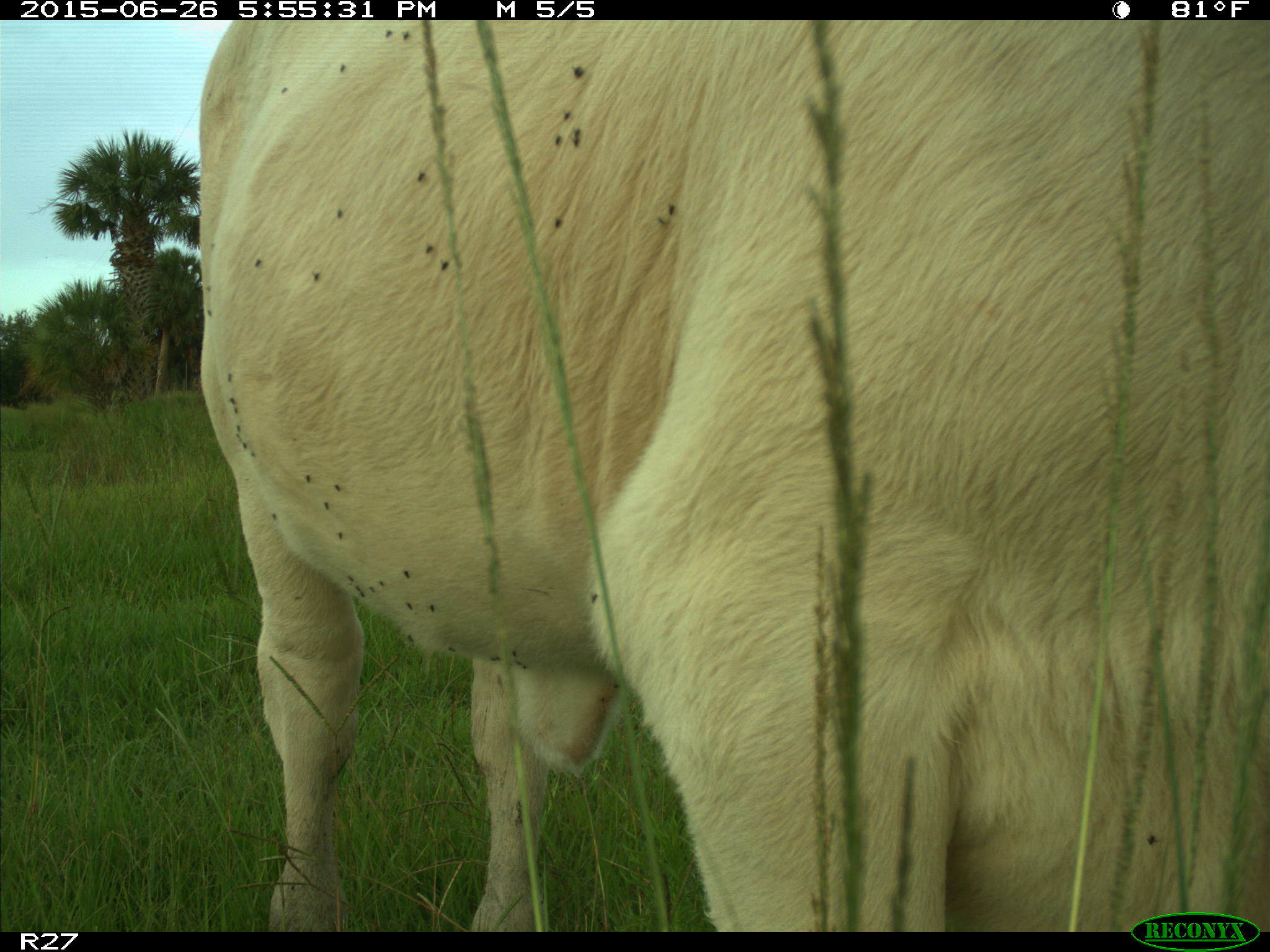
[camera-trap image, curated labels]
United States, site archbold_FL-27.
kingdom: Animalia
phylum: Chordata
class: Mammalia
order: Artiodactyla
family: Bovidae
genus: Bos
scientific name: Bos taurus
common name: domestic cow